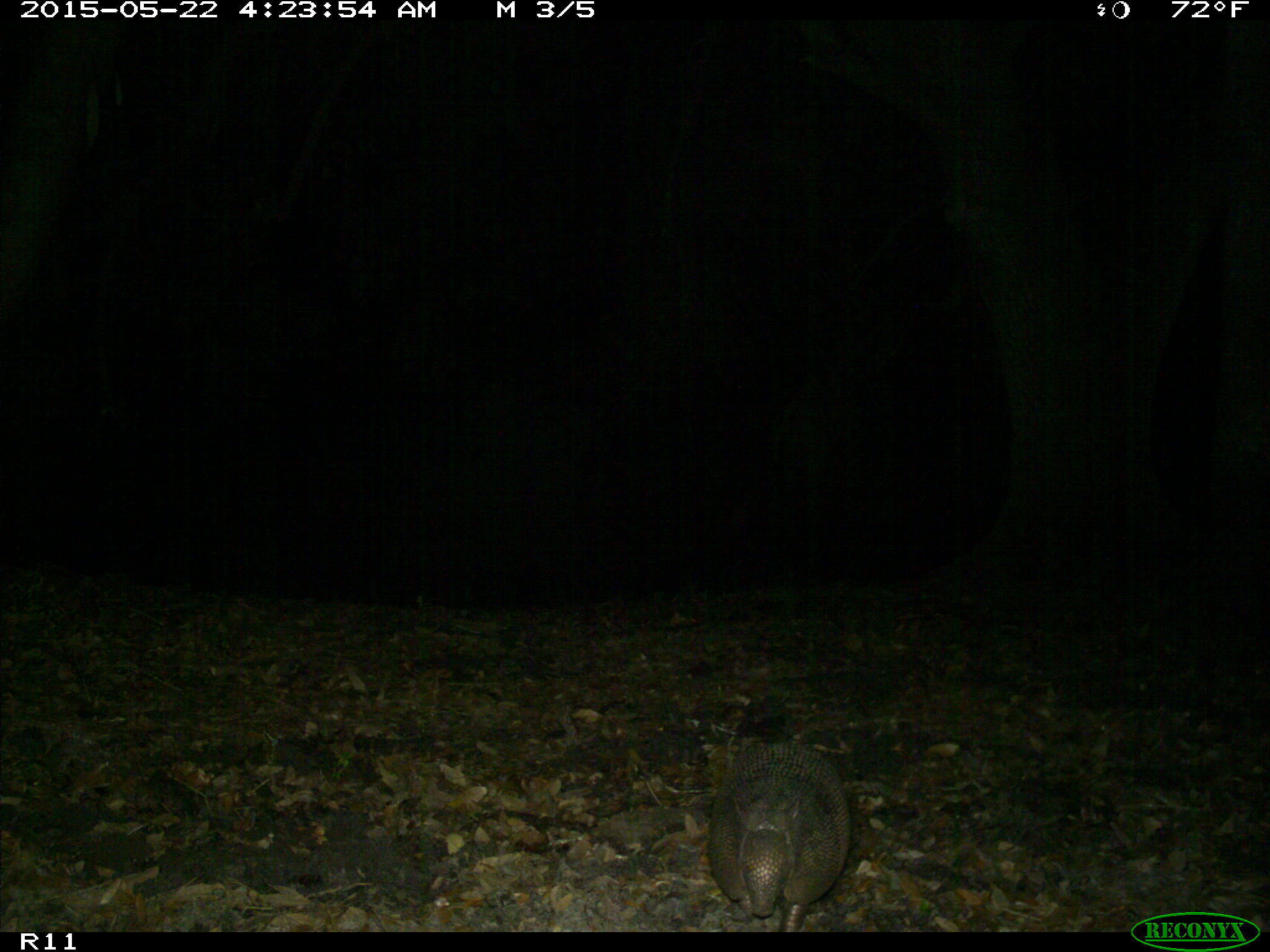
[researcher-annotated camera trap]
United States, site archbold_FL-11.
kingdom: Animalia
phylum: Chordata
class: Mammalia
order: Cingulata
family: Dasypodidae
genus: Dasypus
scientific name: Dasypus novemcinctus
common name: nine-banded armadillo